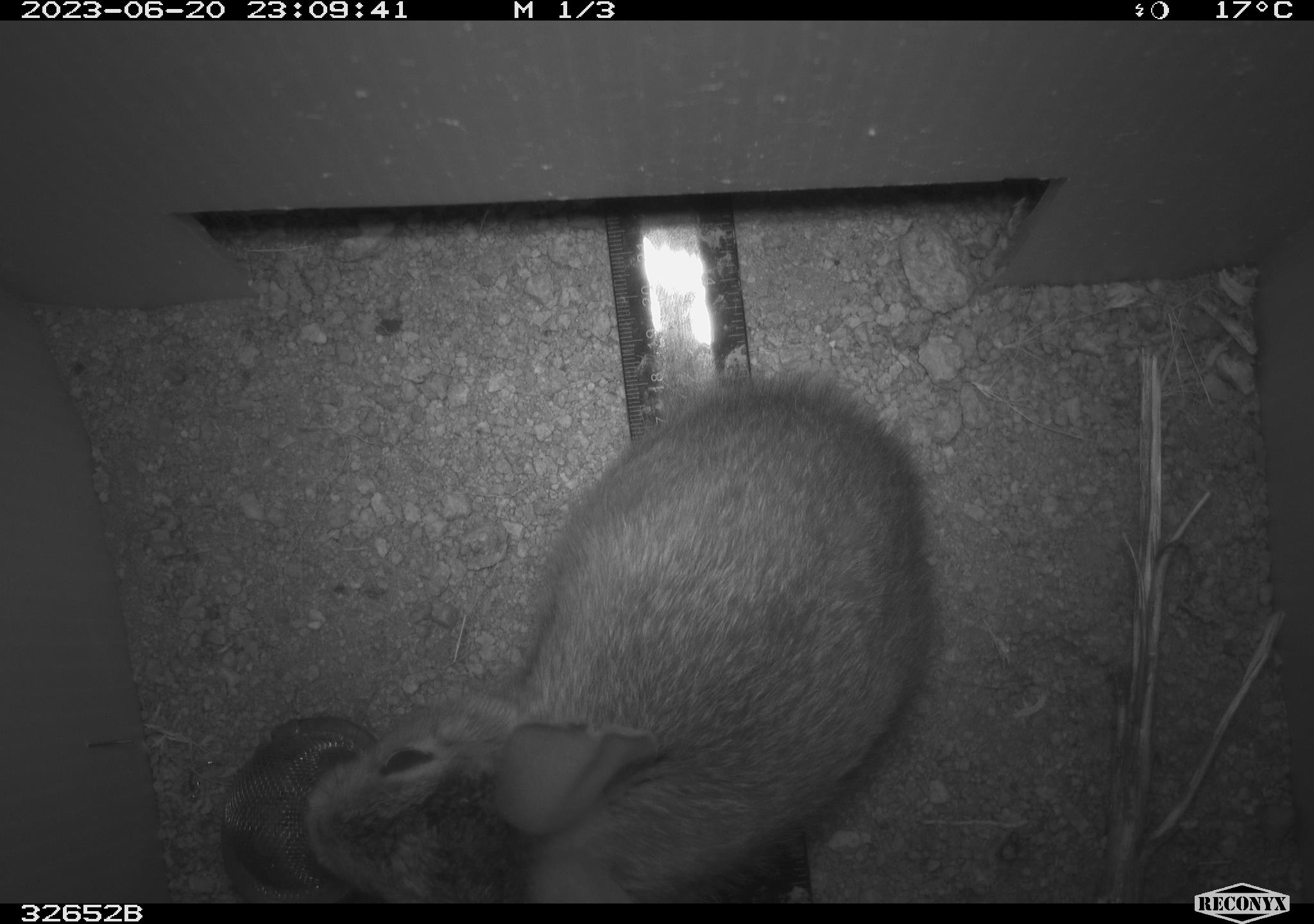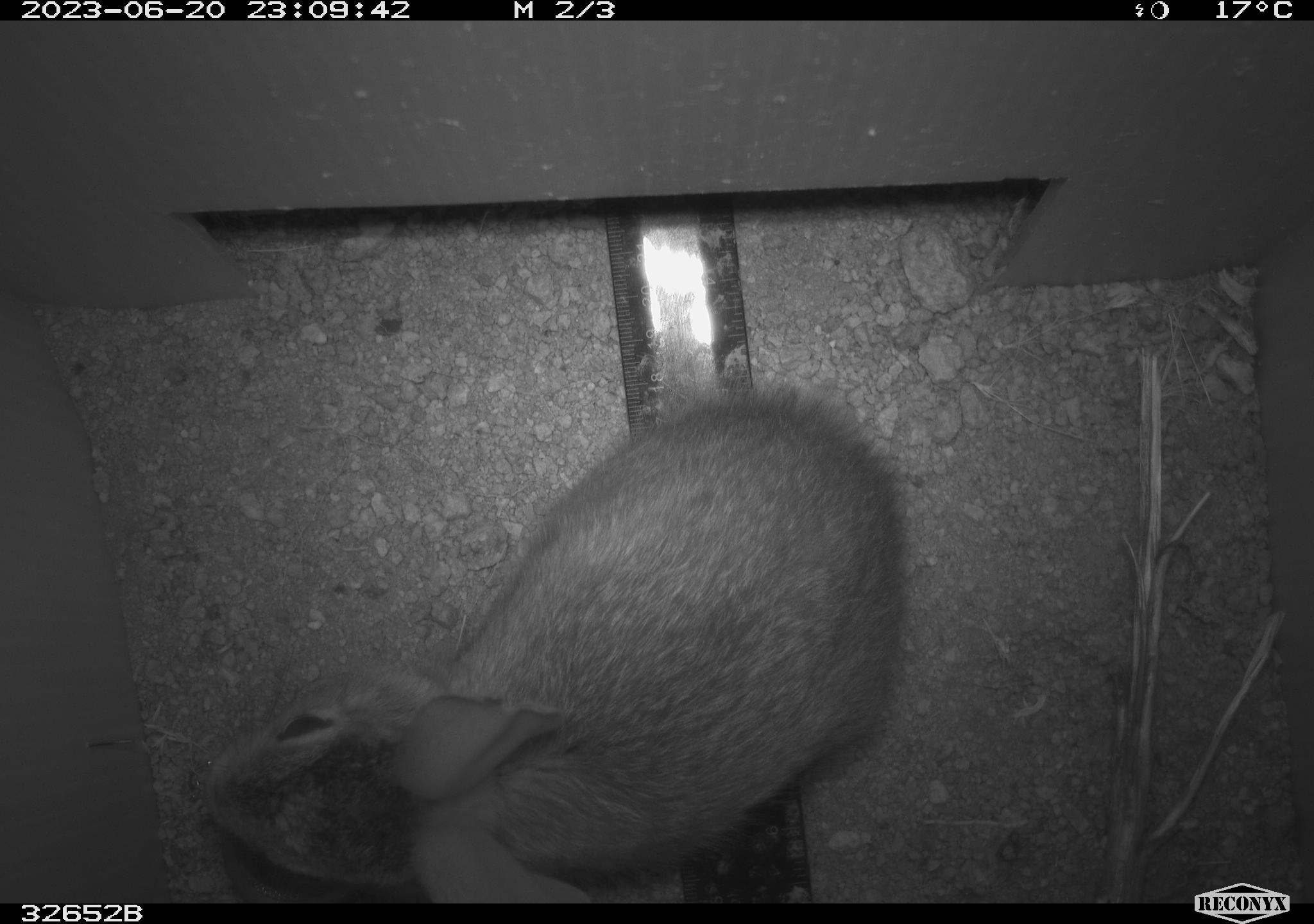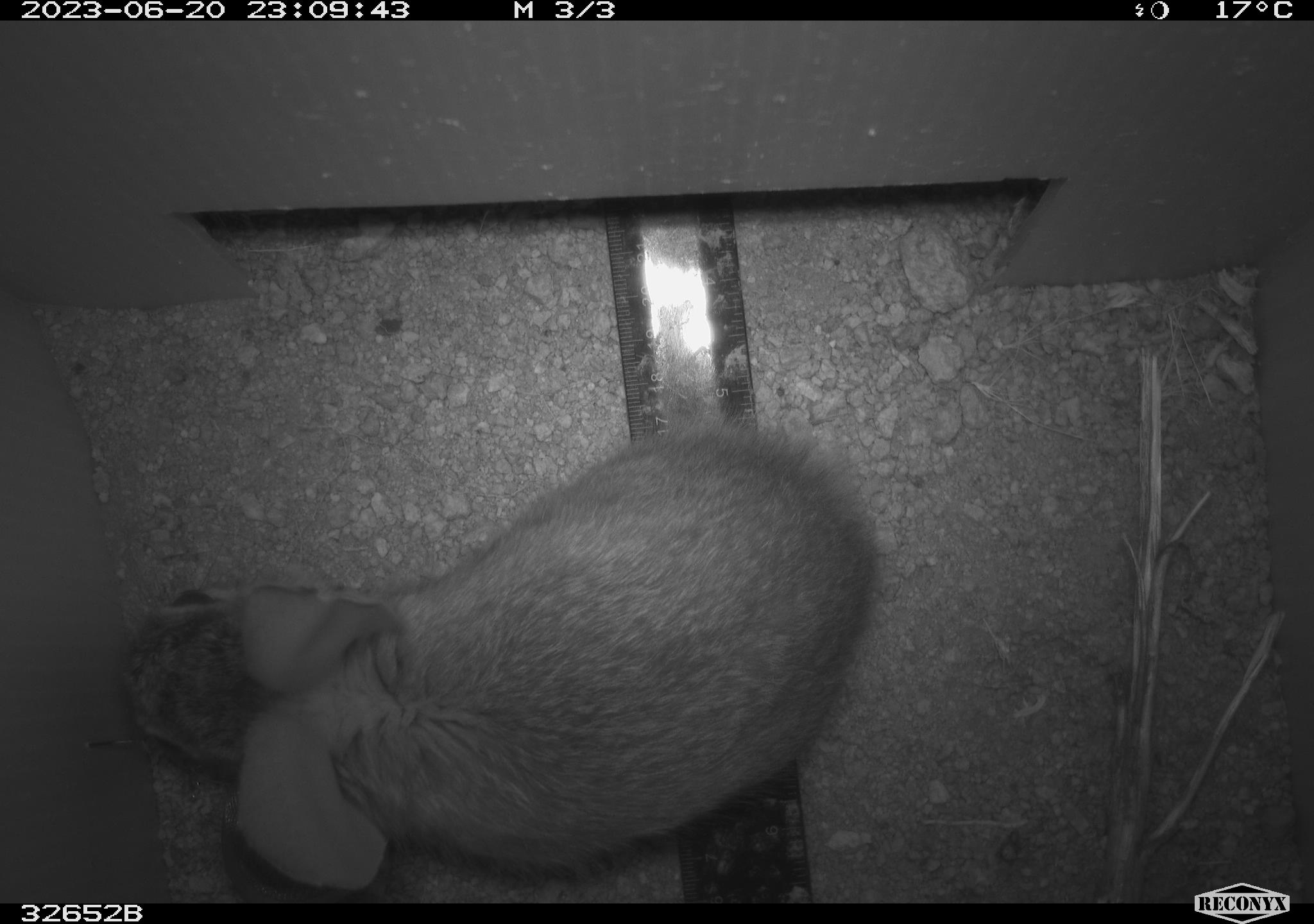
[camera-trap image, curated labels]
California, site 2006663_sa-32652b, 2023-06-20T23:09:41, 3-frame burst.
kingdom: Animalia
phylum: Chordata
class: Mammalia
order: Lagomorpha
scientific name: Lagomorpha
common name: hares, rabbits, and pikas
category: lagomorpha order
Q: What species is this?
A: Lagomorpha order (hares, rabbits, and pikas) (Lagomorpha).